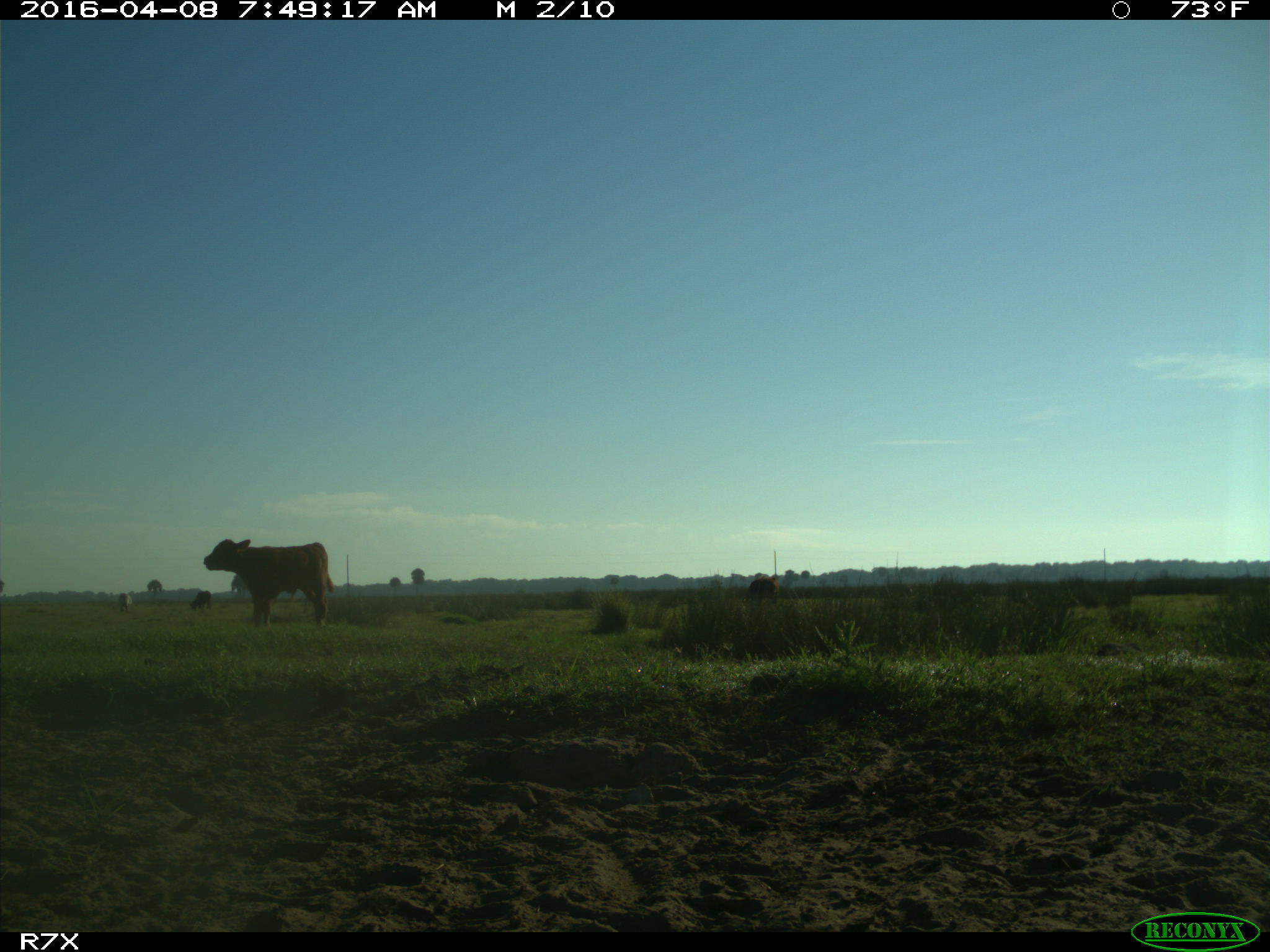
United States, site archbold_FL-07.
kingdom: Animalia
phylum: Chordata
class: Mammalia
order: Artiodactyla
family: Bovidae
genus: Bos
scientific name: Bos taurus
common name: domestic cow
Bos taurus (domestic cow).